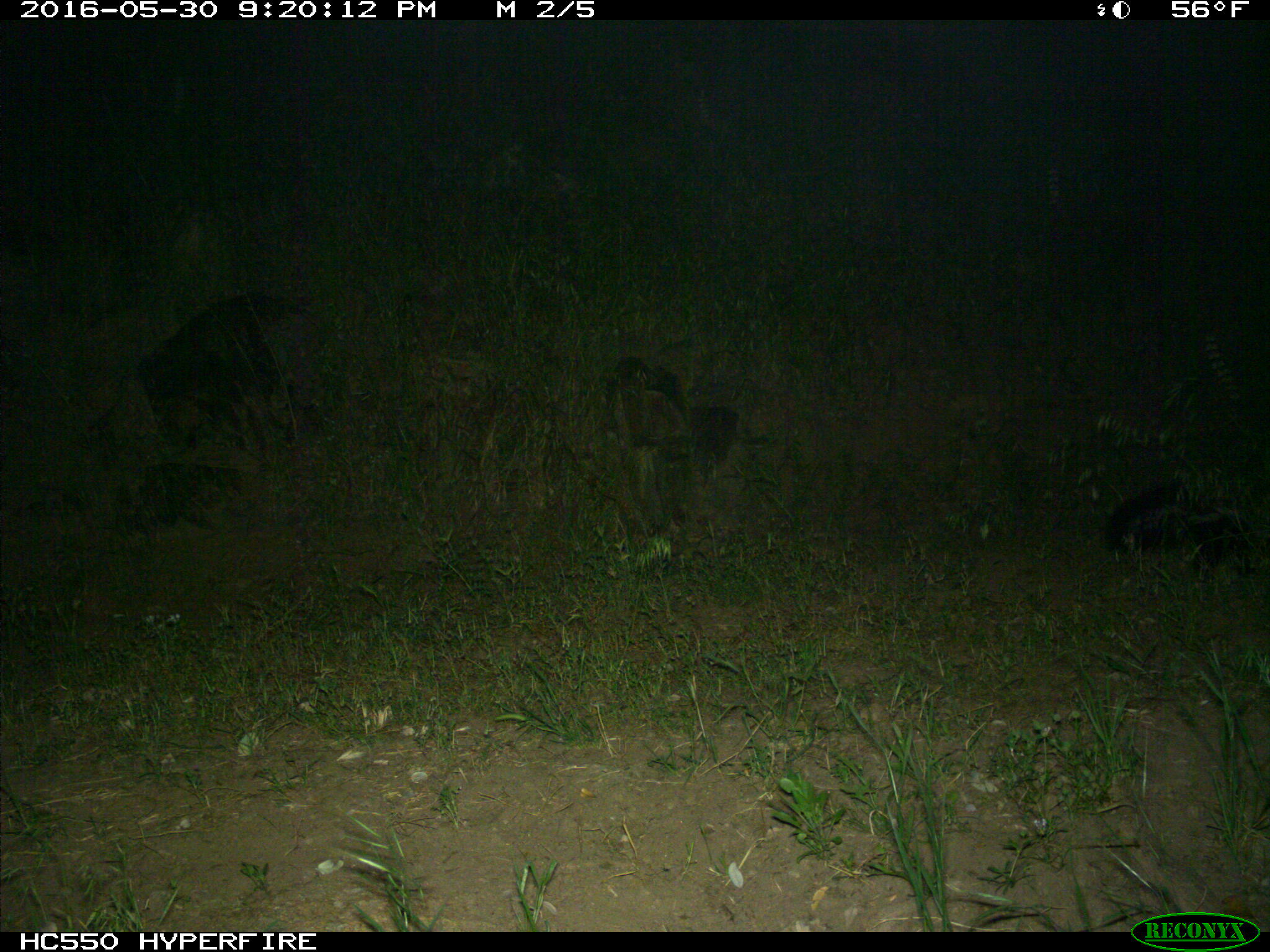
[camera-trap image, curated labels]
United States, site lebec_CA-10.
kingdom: Animalia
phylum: Chordata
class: Mammalia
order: Carnivora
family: Mephitidae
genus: Mephitis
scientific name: Mephitis mephitis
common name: striped skunk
Mephitis mephitis (striped skunk).